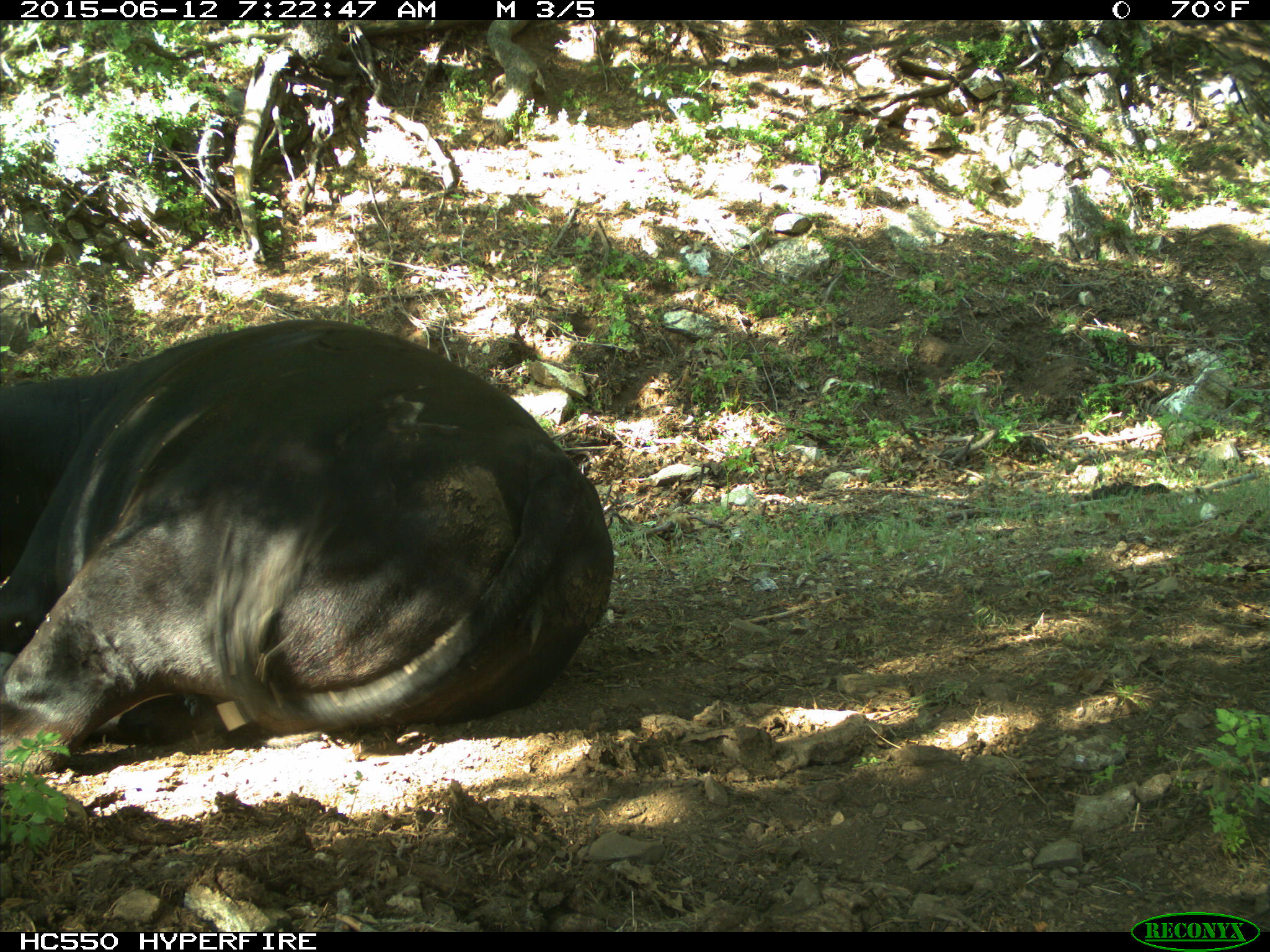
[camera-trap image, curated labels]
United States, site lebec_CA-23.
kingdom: Animalia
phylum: Chordata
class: Mammalia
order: Artiodactyla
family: Bovidae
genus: Bos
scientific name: Bos taurus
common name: domestic cow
Bos taurus (domestic cow).